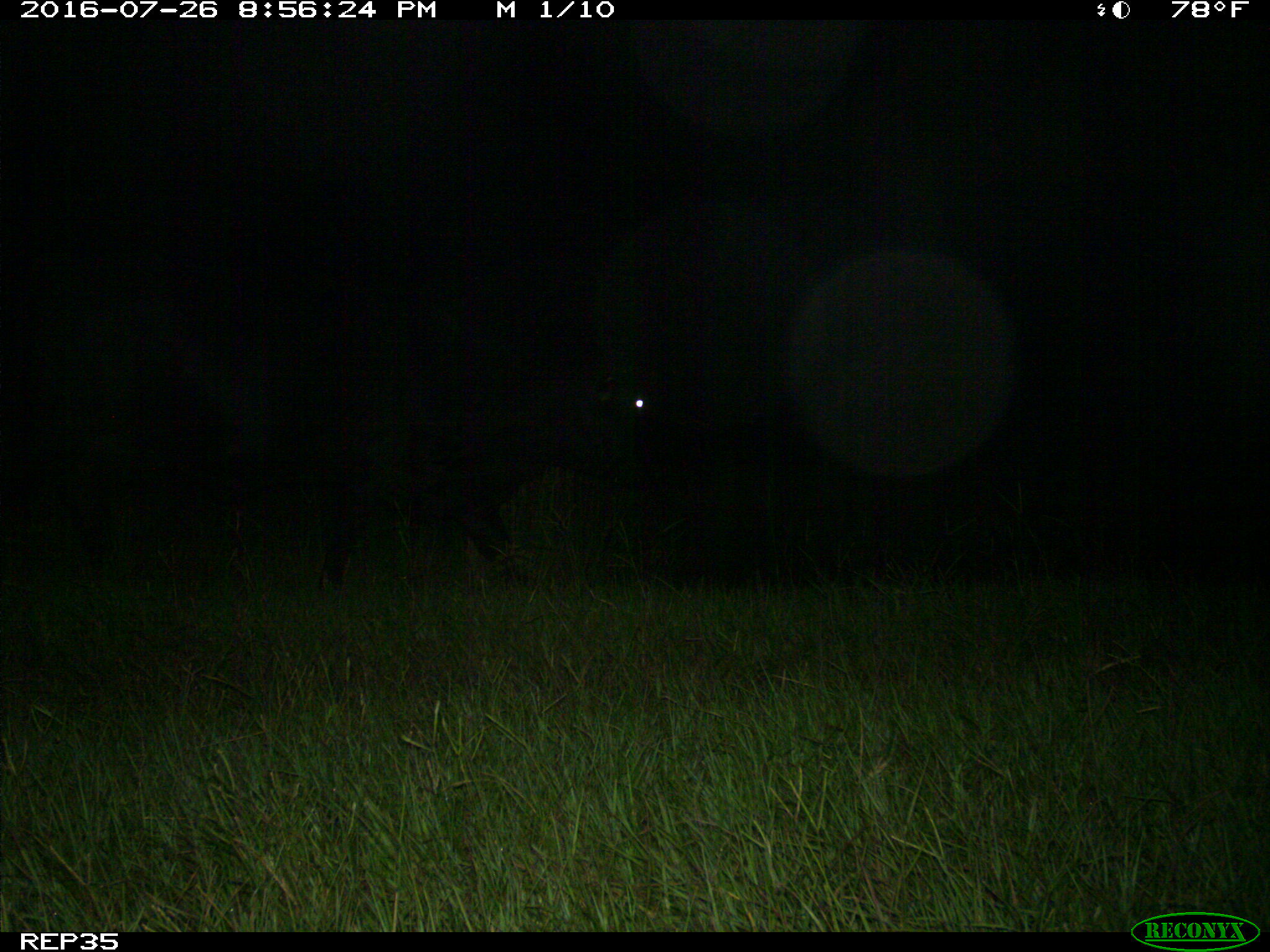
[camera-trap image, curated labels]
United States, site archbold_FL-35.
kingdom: Animalia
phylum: Chordata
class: Mammalia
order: Artiodactyla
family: Bovidae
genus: Bos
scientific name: Bos taurus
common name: domestic cow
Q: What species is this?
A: Bos taurus (domestic cow).